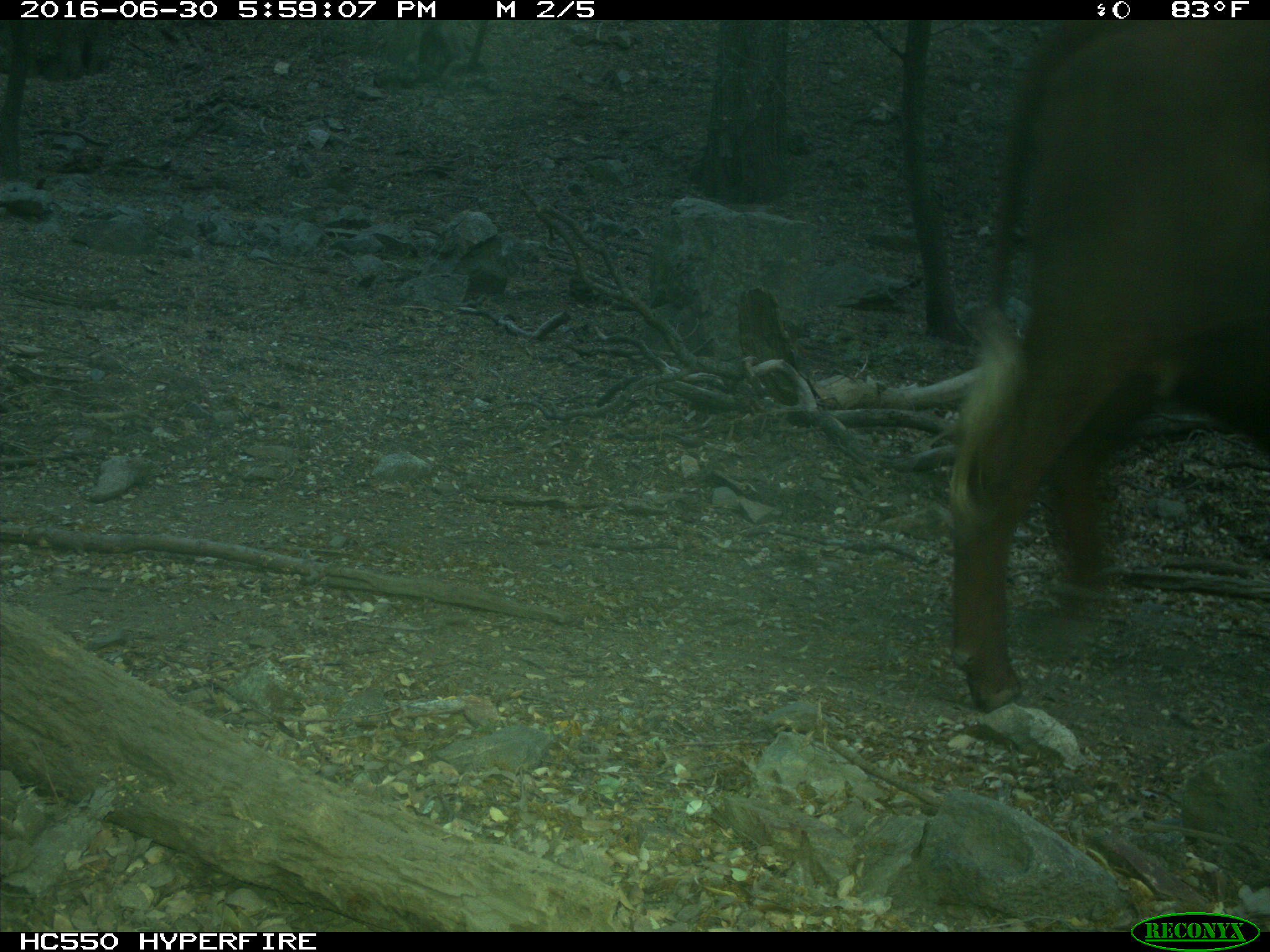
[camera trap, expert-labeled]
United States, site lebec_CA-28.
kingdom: Animalia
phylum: Chordata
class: Mammalia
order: Artiodactyla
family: Bovidae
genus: Bos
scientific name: Bos taurus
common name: domestic cow